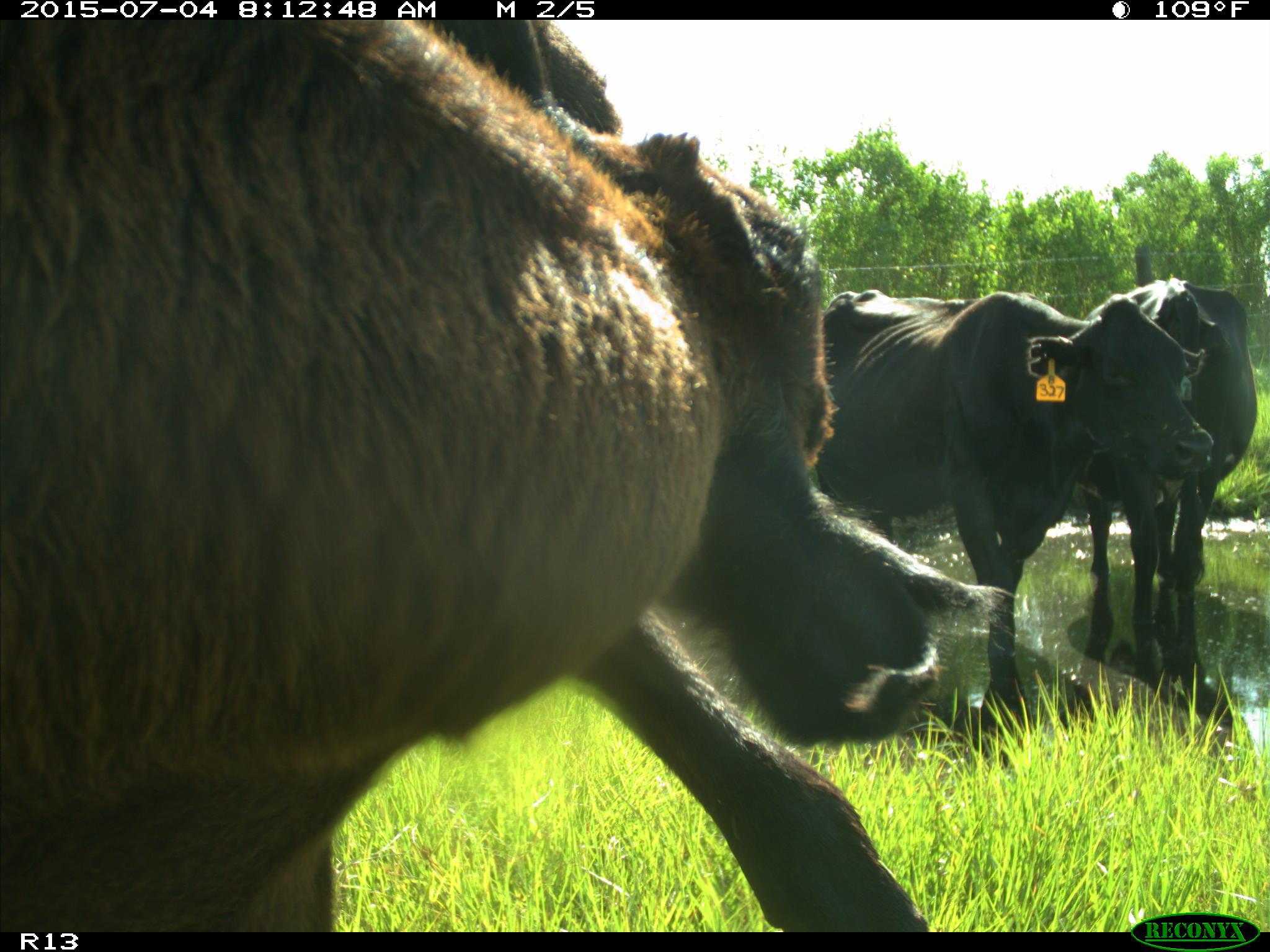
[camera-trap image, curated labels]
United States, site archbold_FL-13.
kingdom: Animalia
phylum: Chordata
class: Mammalia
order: Artiodactyla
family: Bovidae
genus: Bos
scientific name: Bos taurus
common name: domestic cow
Bos taurus (domestic cow).